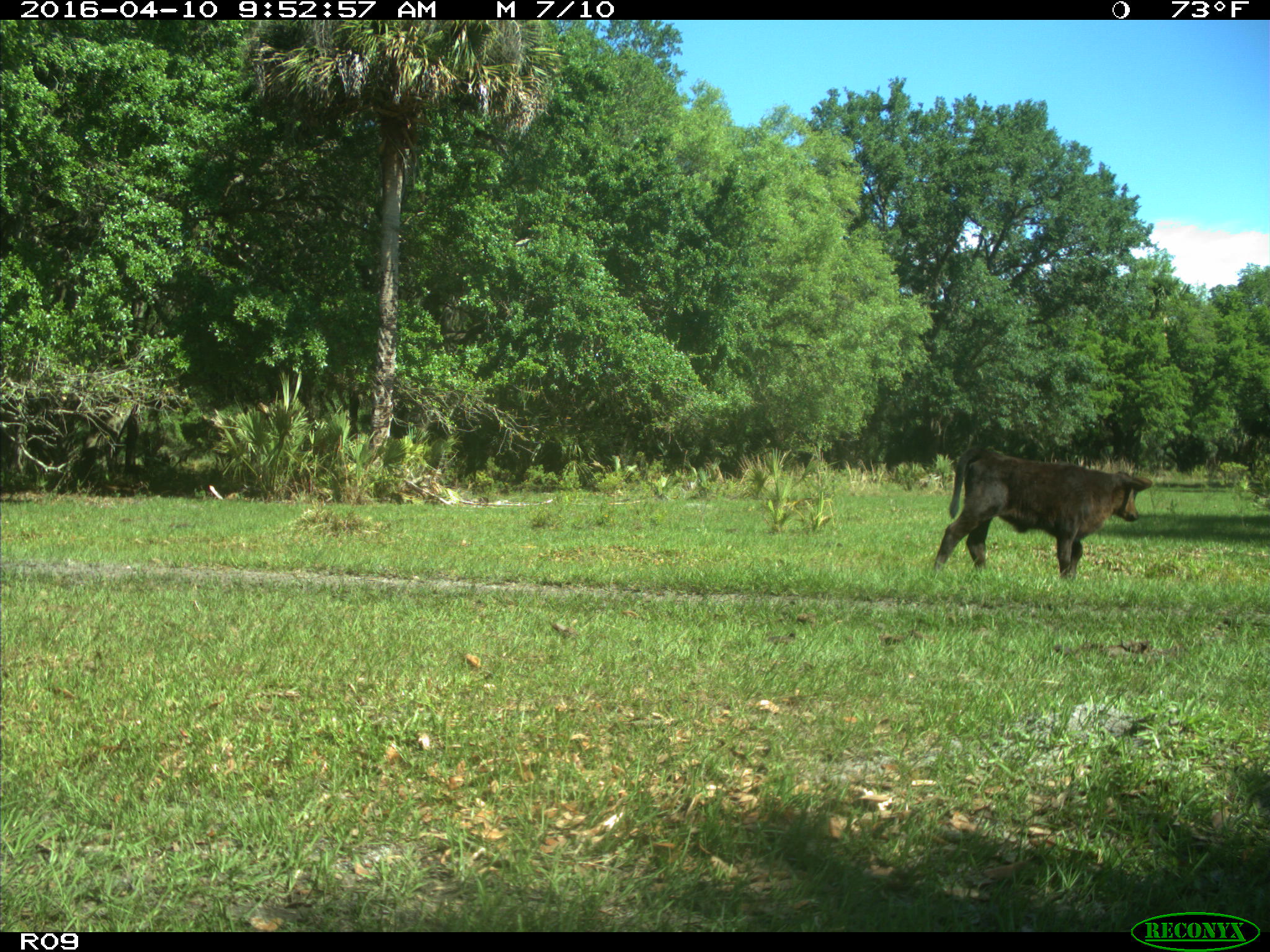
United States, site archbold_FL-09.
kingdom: Animalia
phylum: Chordata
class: Mammalia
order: Artiodactyla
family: Bovidae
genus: Bos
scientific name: Bos taurus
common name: domestic cow